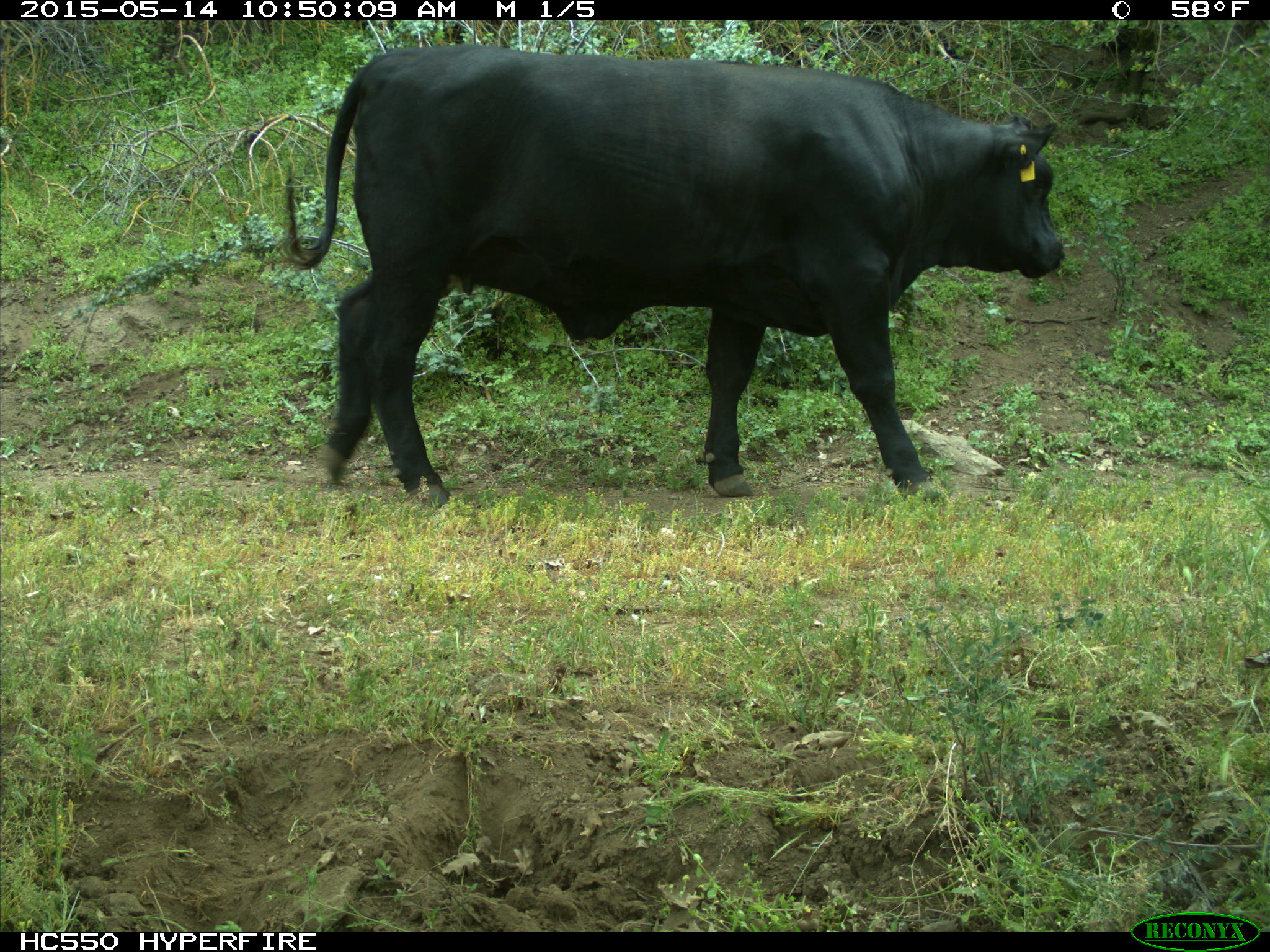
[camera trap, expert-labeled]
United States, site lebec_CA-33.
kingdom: Animalia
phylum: Chordata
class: Mammalia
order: Artiodactyla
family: Bovidae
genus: Bos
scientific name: Bos taurus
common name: domestic cow